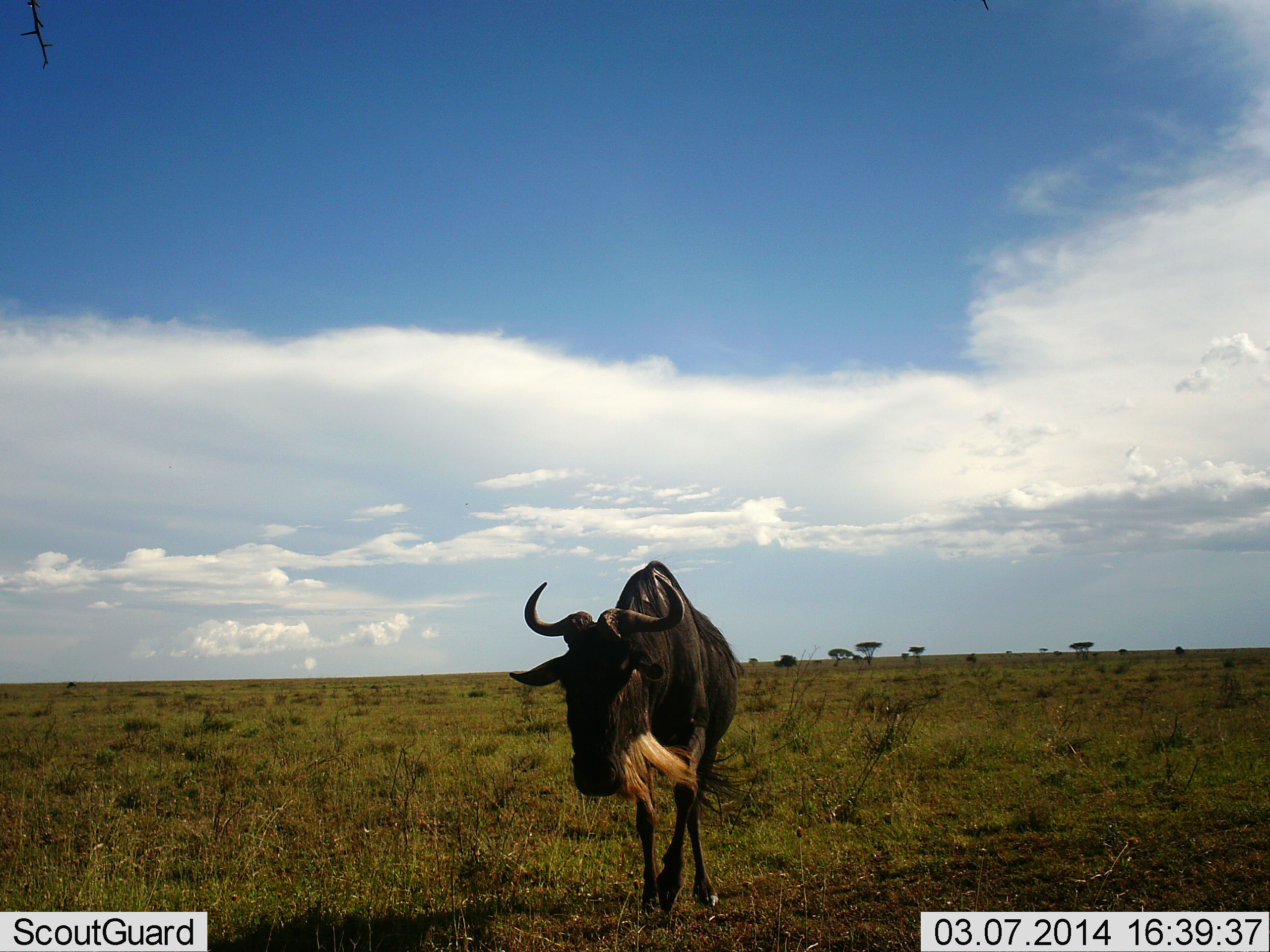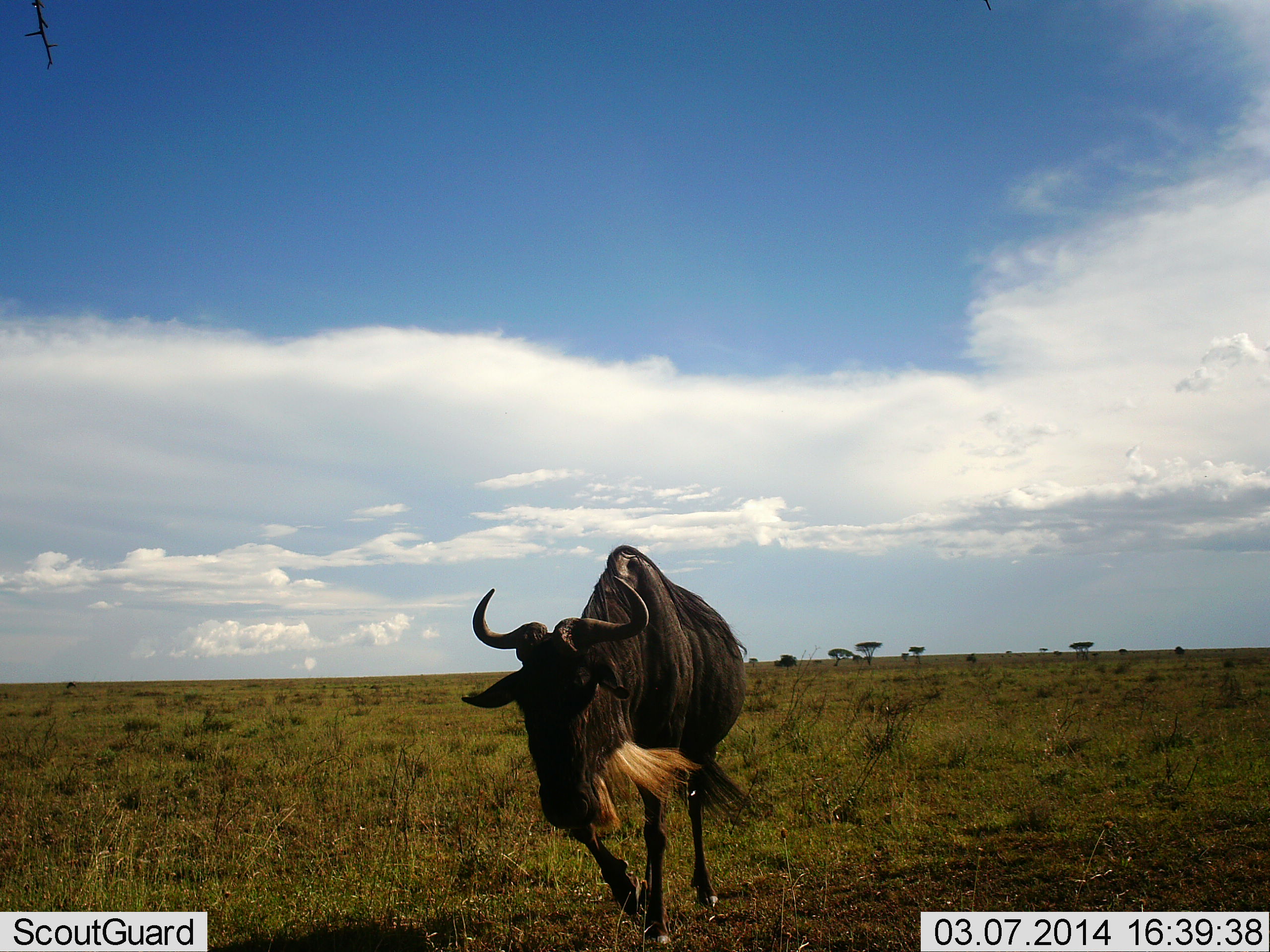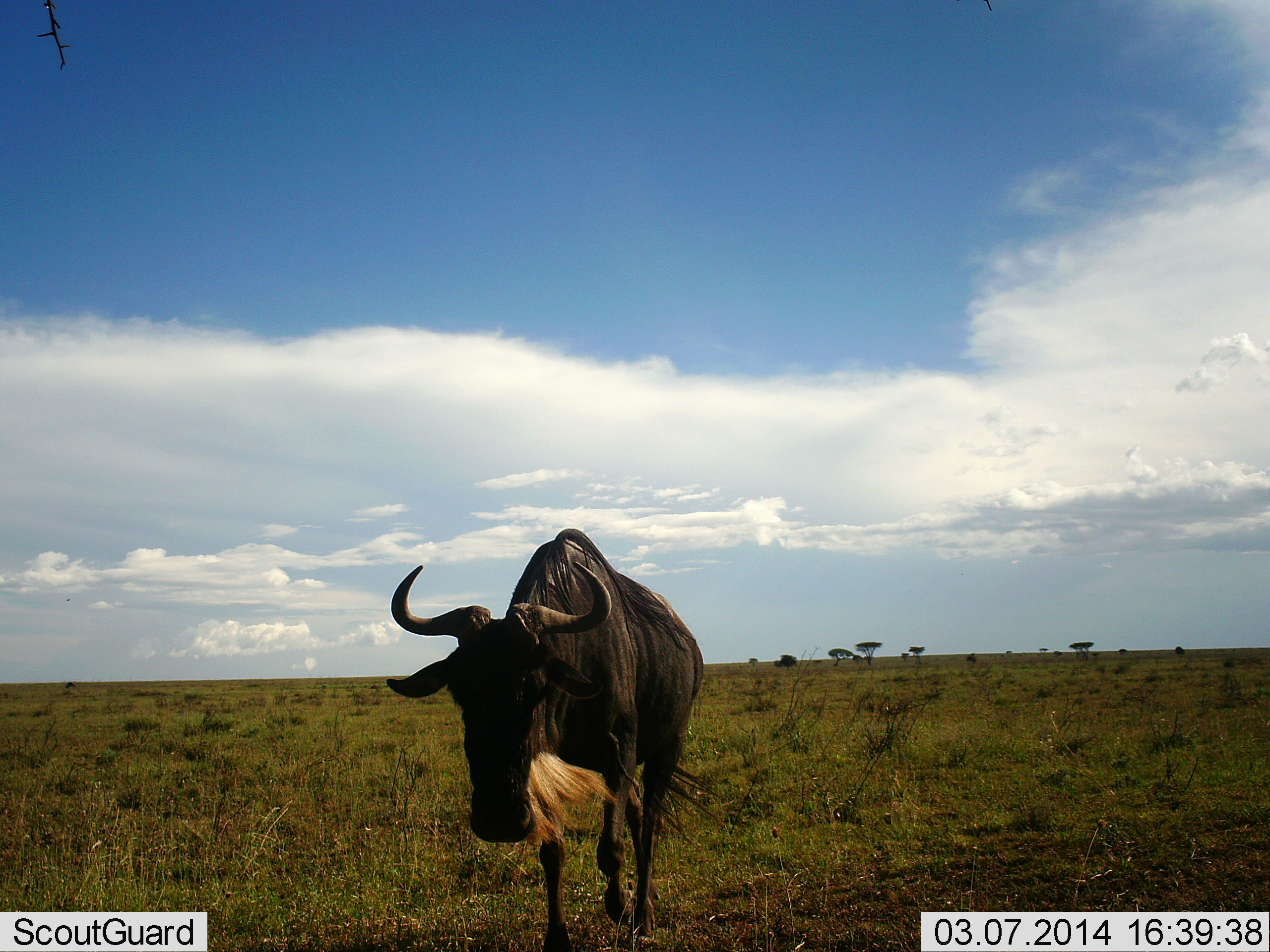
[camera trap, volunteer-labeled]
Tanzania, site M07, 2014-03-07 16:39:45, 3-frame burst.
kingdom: Animalia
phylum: Chordata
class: Mammalia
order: Artiodactyla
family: Bovidae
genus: Connochaetes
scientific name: Connochaetes taurinus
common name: blue wildebeest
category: wildebeest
Wildebeest (blue wildebeest) (Connochaetes taurinus), count 1. Behavior (volunteer vote fractions): standing 0%, resting 0%, moving 100%, interacting 0%. Young present (vote fraction): 0%. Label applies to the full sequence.